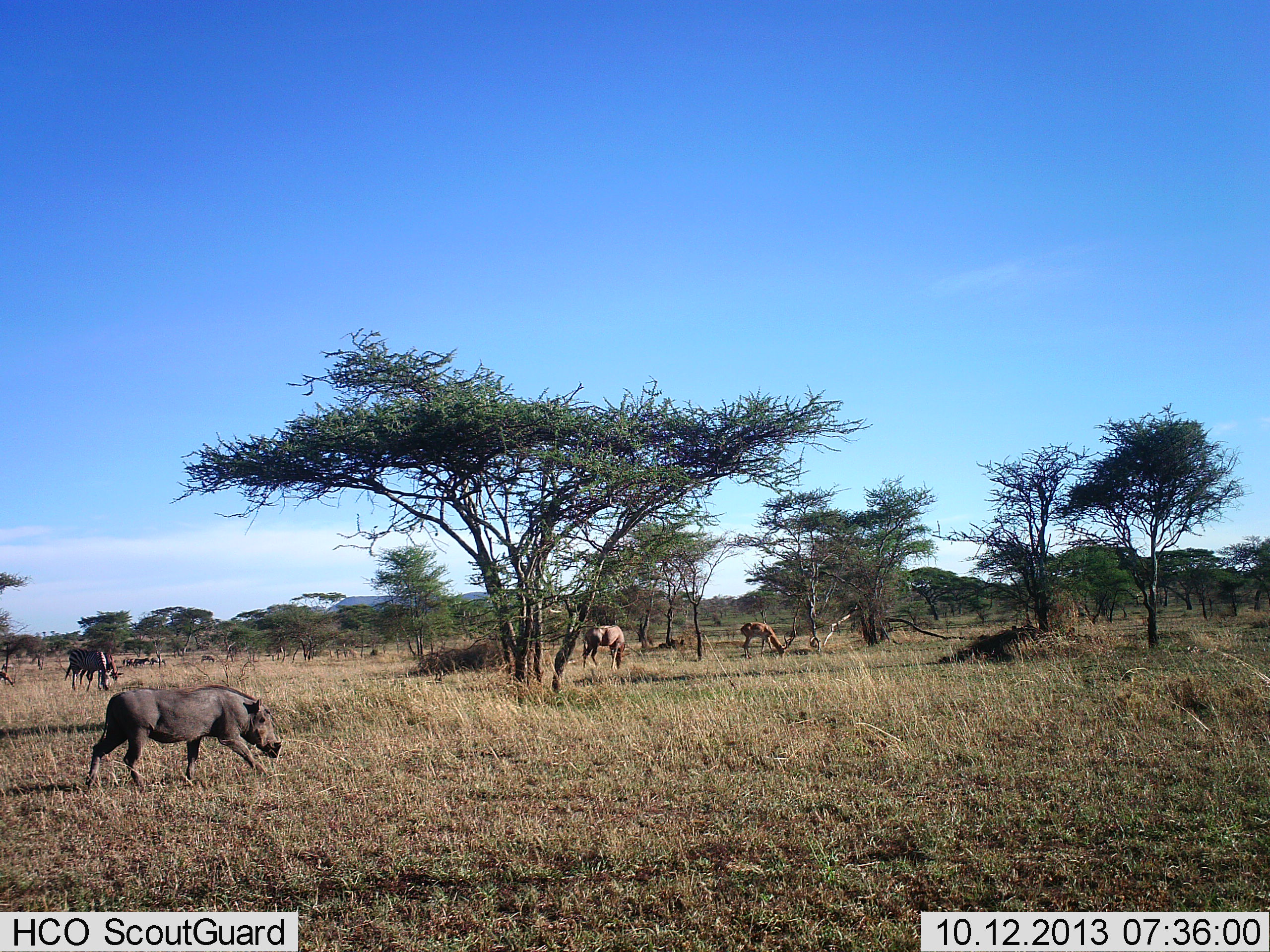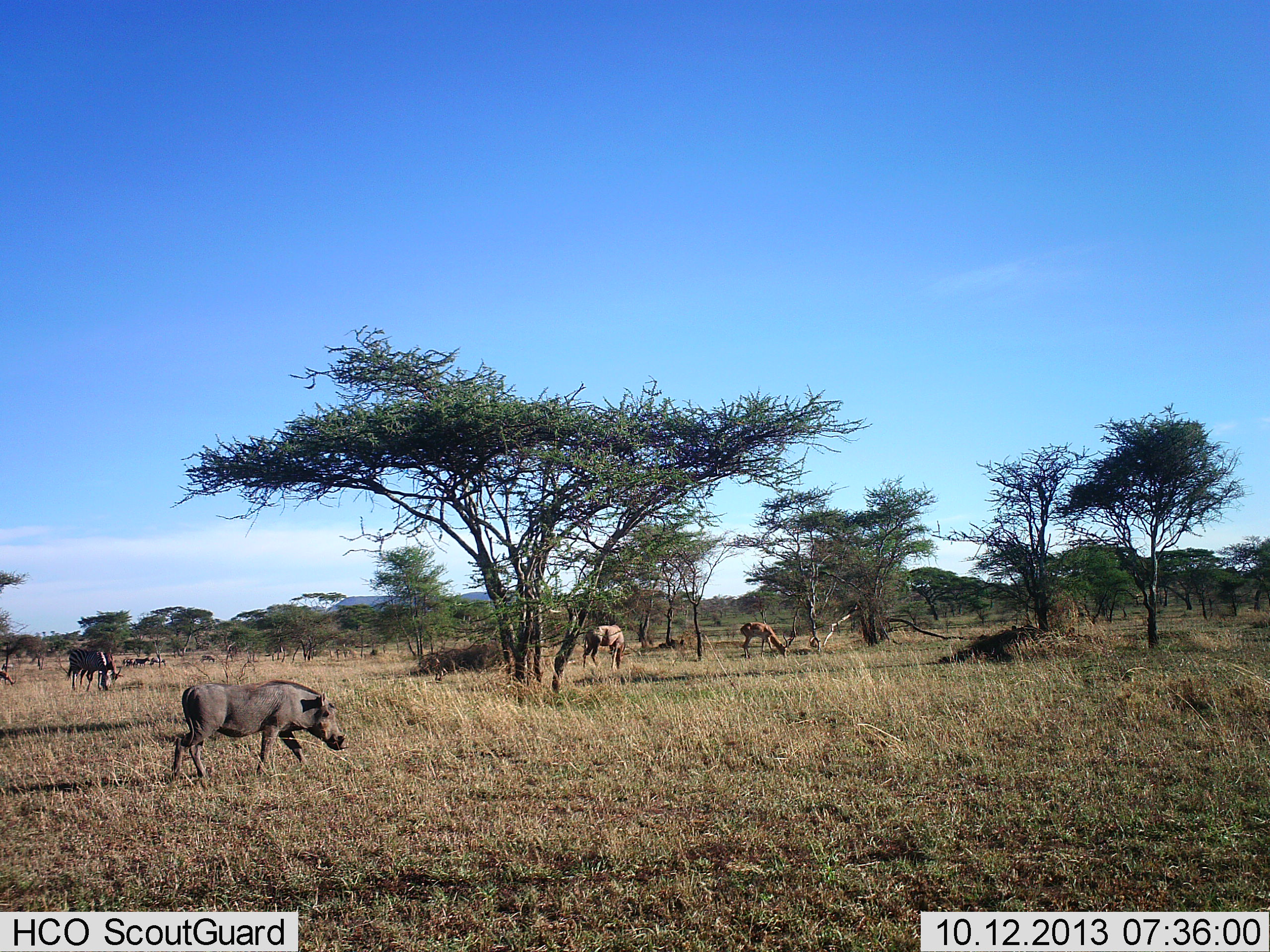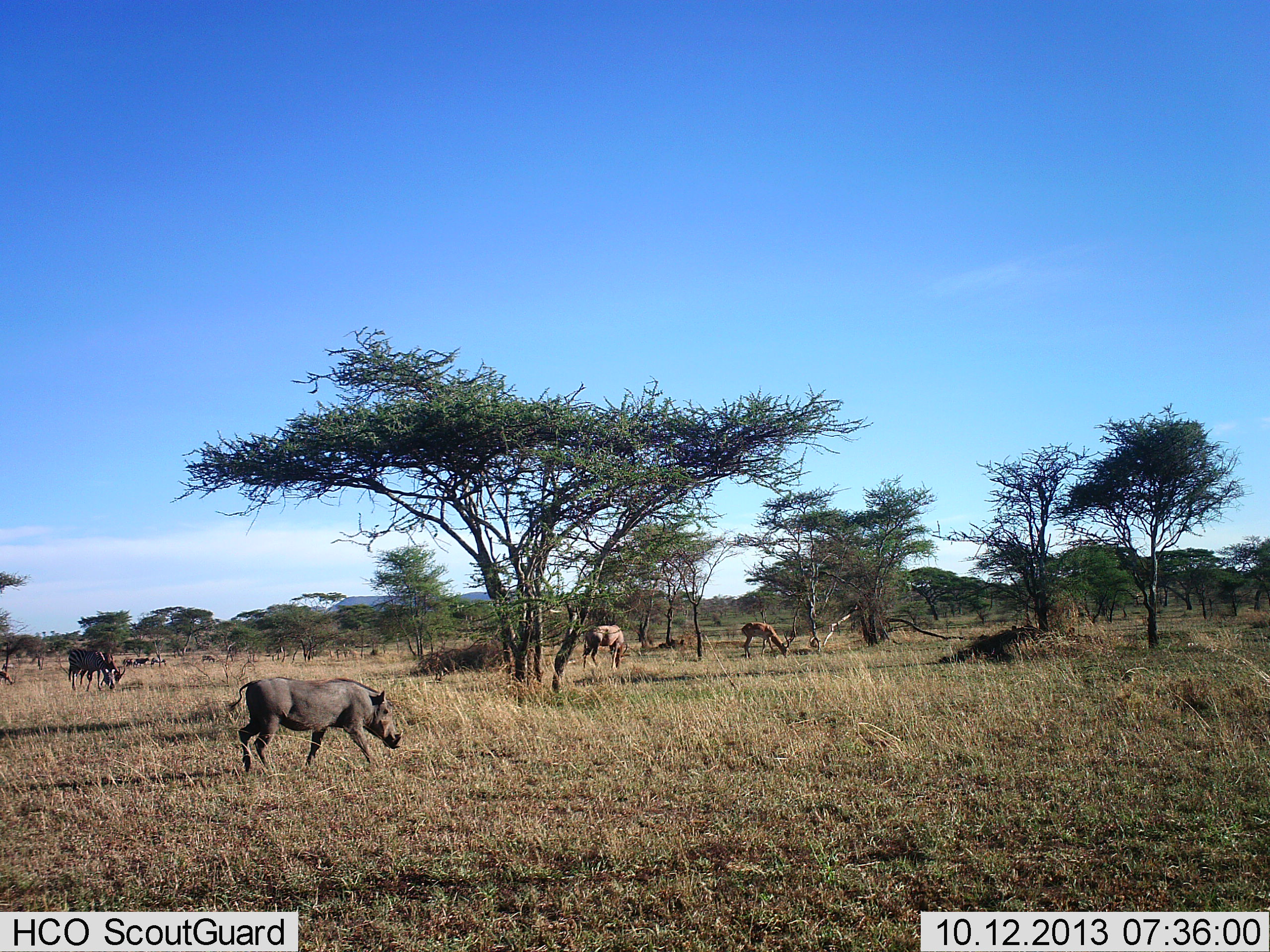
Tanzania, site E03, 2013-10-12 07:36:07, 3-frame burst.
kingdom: Animalia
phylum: Chordata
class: Mammalia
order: Artiodactyla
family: Bovidae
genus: Nanger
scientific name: Nanger granti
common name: grant's gazelle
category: gazellegrants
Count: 2.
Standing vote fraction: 43%.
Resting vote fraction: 0%.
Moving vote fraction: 0%.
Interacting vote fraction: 0%.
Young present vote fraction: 0%.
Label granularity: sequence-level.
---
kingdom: Animalia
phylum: Chordata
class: Mammalia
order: Artiodactyla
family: Bovidae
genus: Aepyceros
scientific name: Aepyceros melampus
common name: impala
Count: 2.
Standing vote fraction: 38%.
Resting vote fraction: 0%.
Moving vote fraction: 0%.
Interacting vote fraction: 0%.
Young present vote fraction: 0%.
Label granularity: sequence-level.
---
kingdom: Animalia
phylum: Chordata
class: Mammalia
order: Artiodactyla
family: Suidae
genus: Phacochoerus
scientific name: Phacochoerus africanus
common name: warthog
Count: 1.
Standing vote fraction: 14%.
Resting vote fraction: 0%.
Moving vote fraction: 95%.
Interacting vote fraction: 0%.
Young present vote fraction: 0%.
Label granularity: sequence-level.